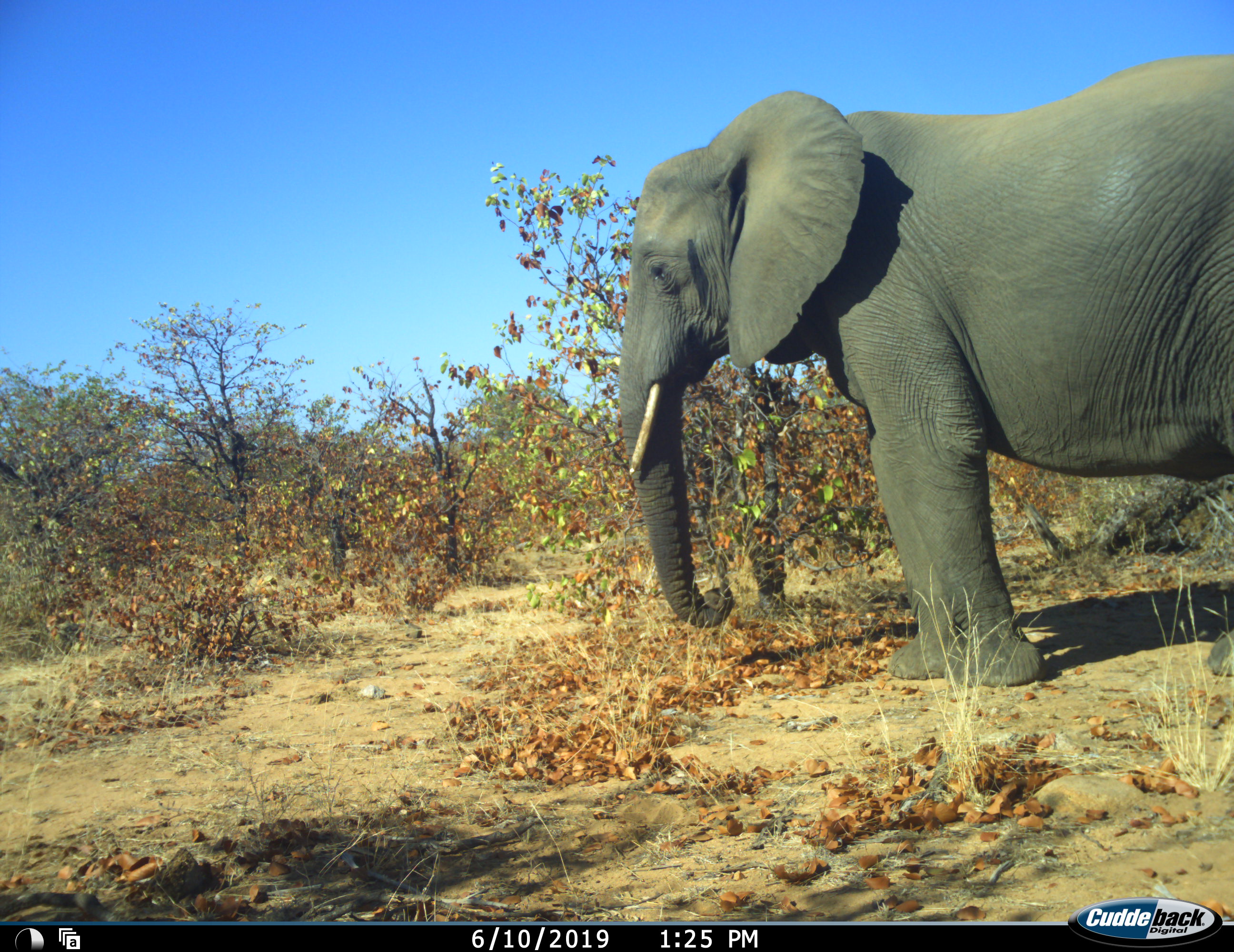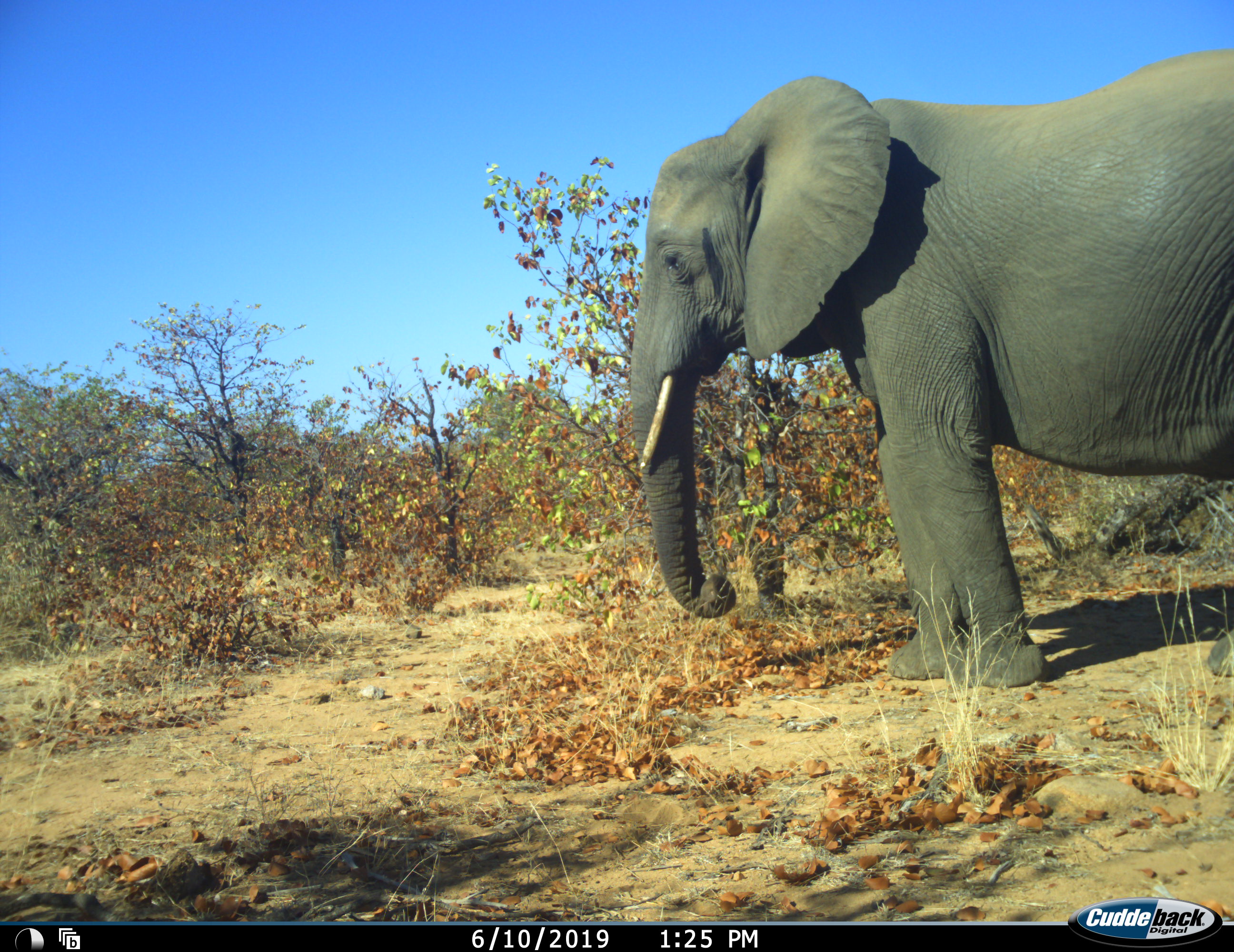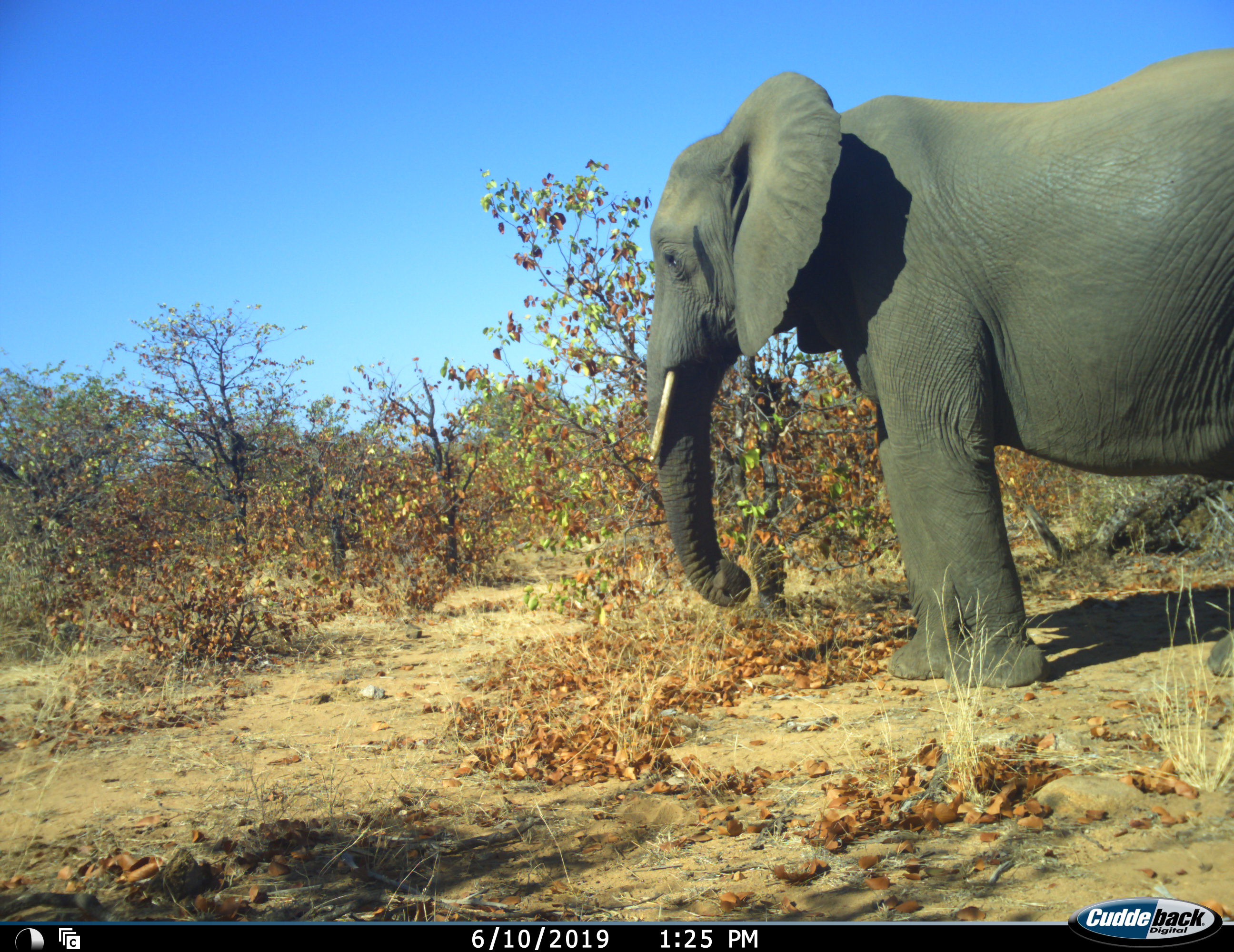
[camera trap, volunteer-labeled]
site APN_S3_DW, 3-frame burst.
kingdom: Animalia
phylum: Chordata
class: Mammalia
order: Proboscidea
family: Elephantidae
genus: Loxodonta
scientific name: Loxodonta africana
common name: african bush elephant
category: elephant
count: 1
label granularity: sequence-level